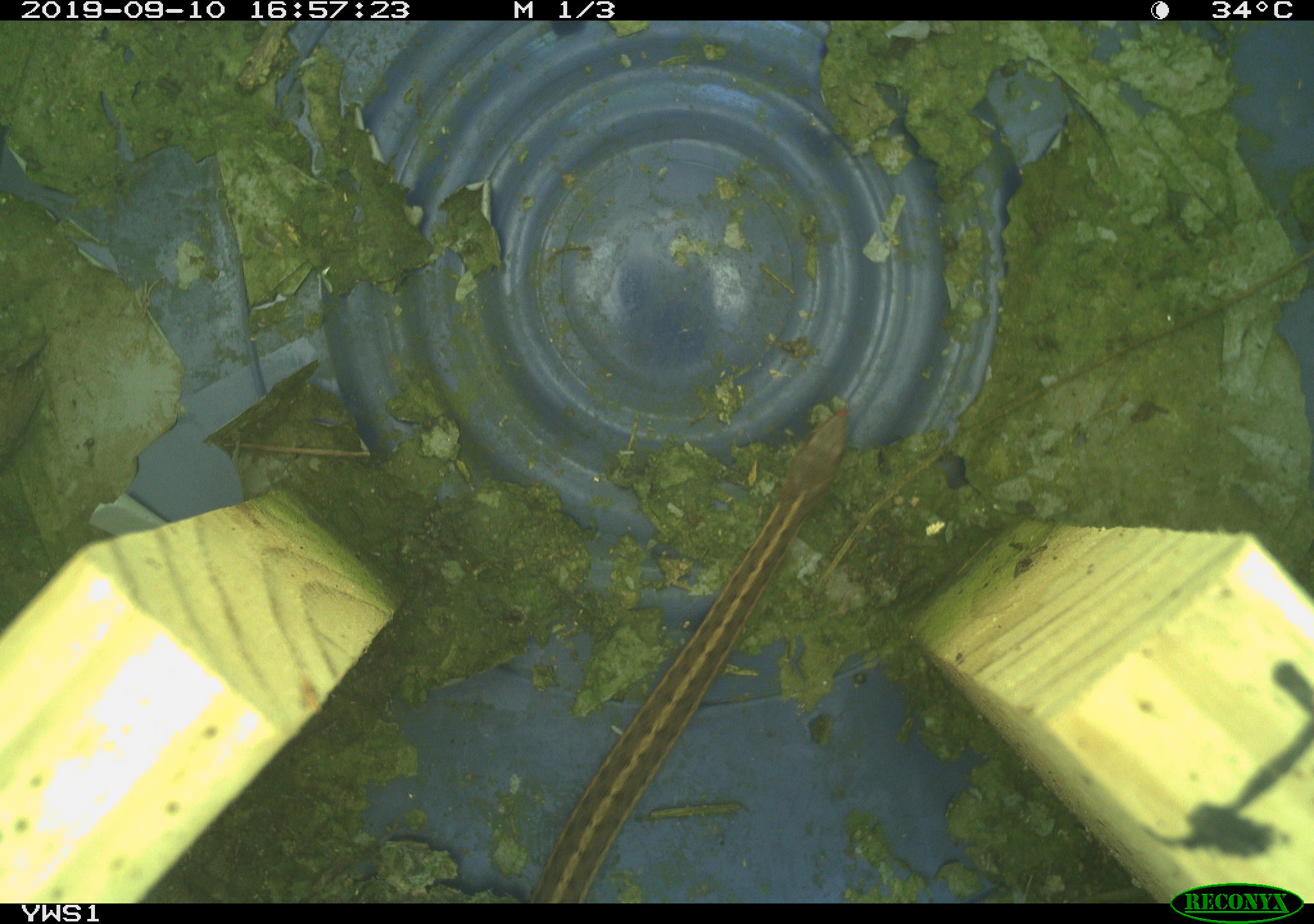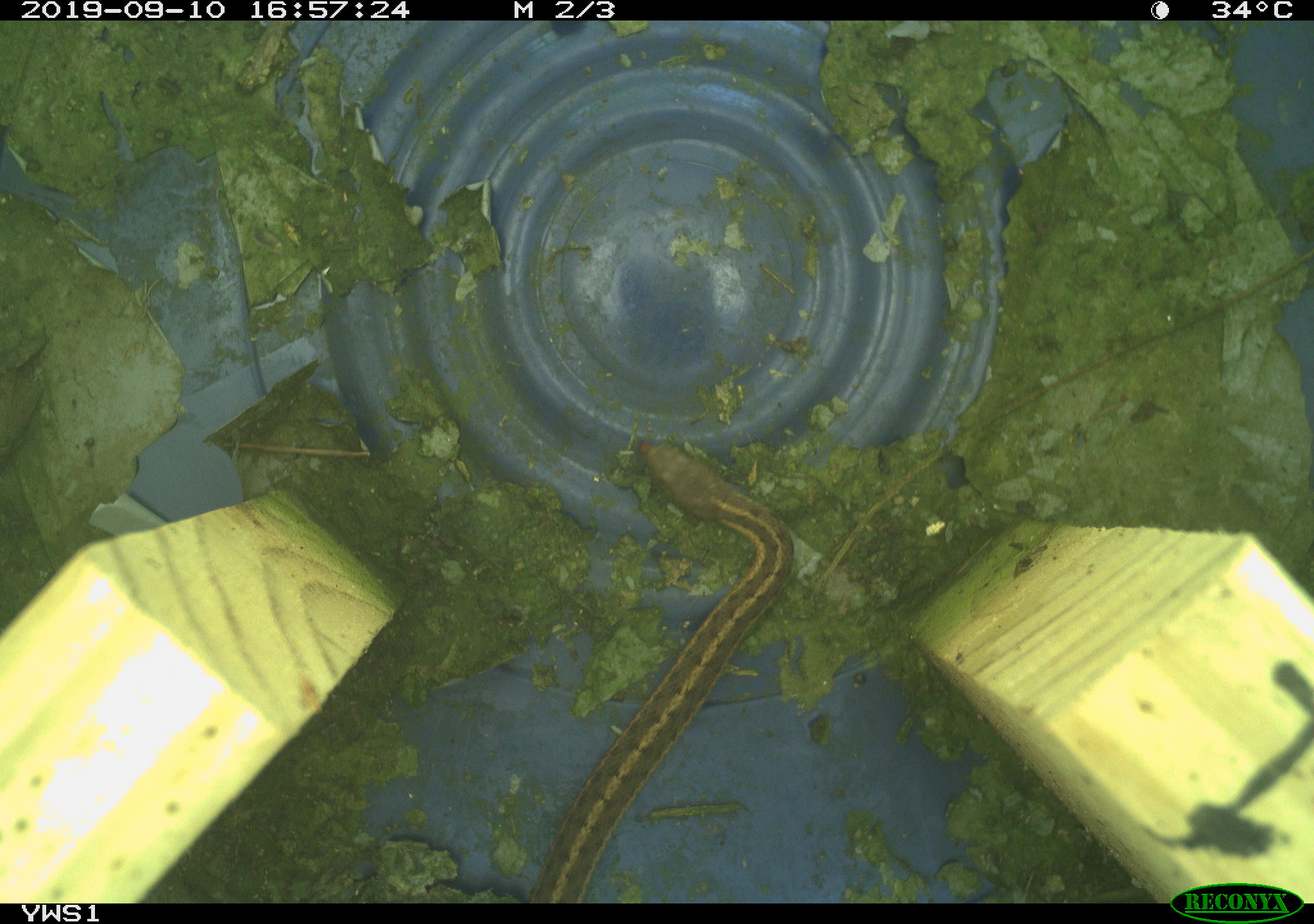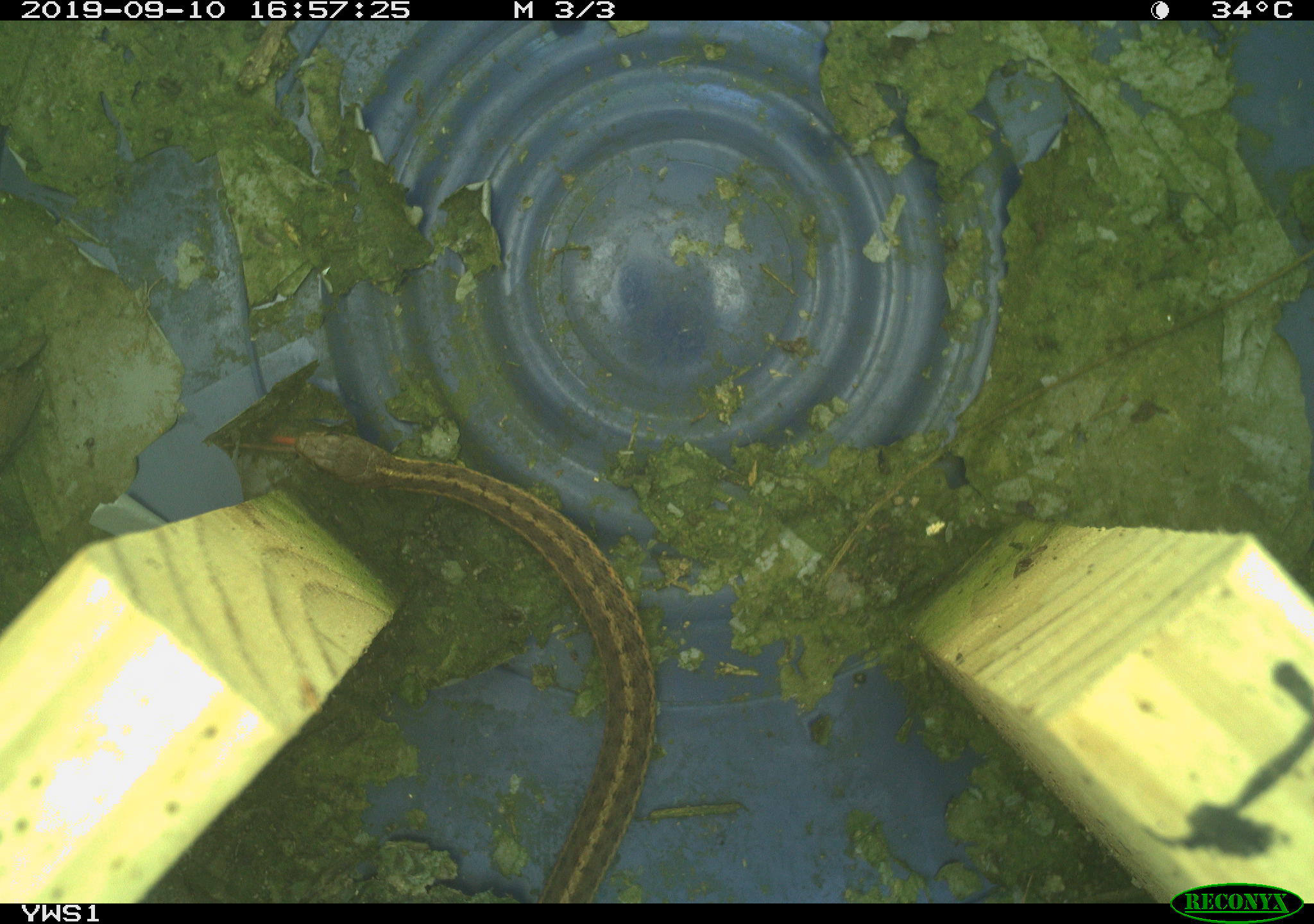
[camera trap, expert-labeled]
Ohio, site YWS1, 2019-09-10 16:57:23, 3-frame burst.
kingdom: Animalia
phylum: Chordata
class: Reptilia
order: Squamata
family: Colubridae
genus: Thamnophis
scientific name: Thamnophis sirtalis sirtalis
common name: eastern gartersnake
Eastern gartersnake (Thamnophis sirtalis sirtalis).